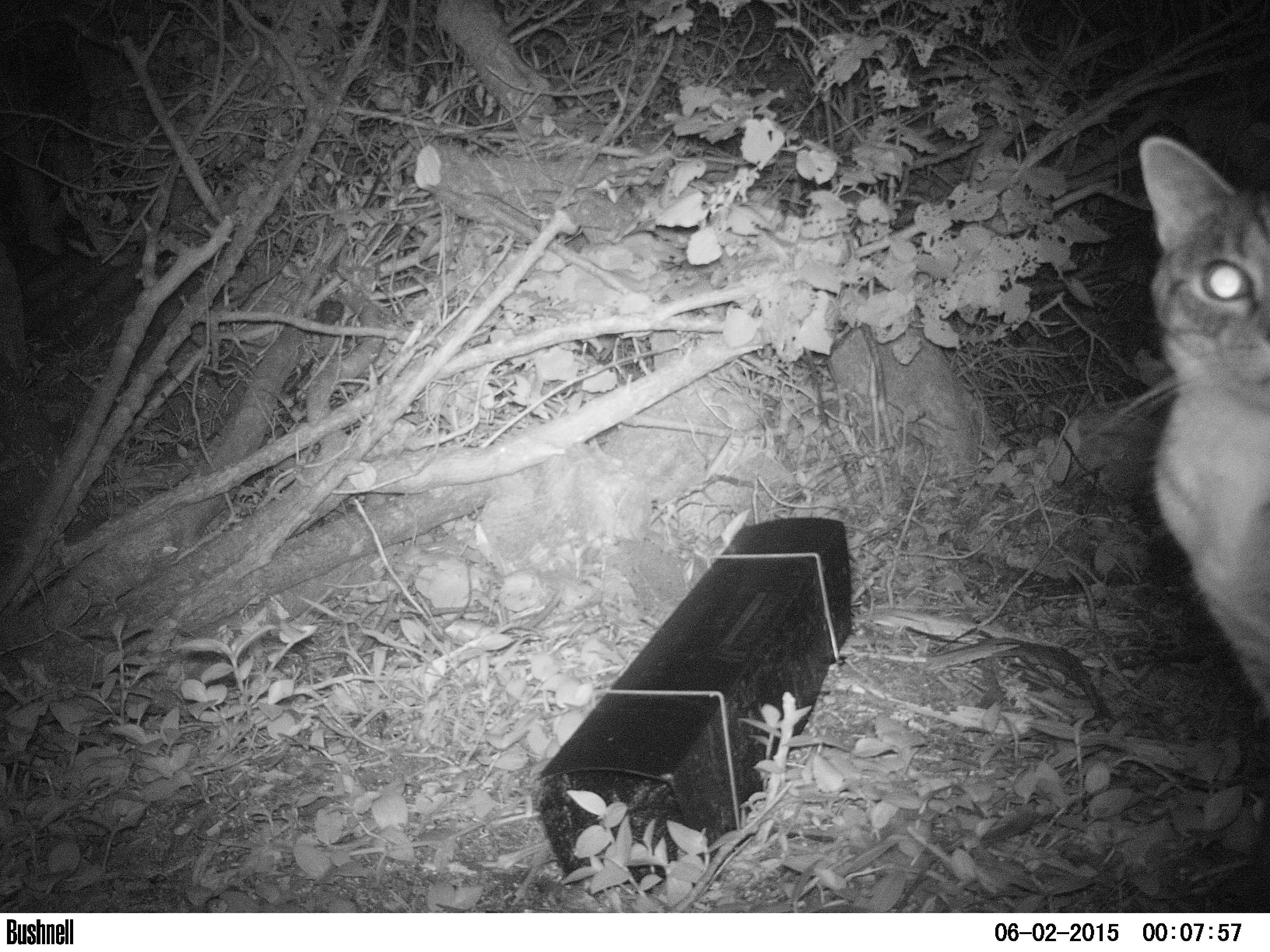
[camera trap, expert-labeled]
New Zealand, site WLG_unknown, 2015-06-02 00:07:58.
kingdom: Animalia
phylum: Chordata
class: Mammalia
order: Carnivora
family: Felidae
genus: Felis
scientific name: Felis catus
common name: domestic cat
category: cat